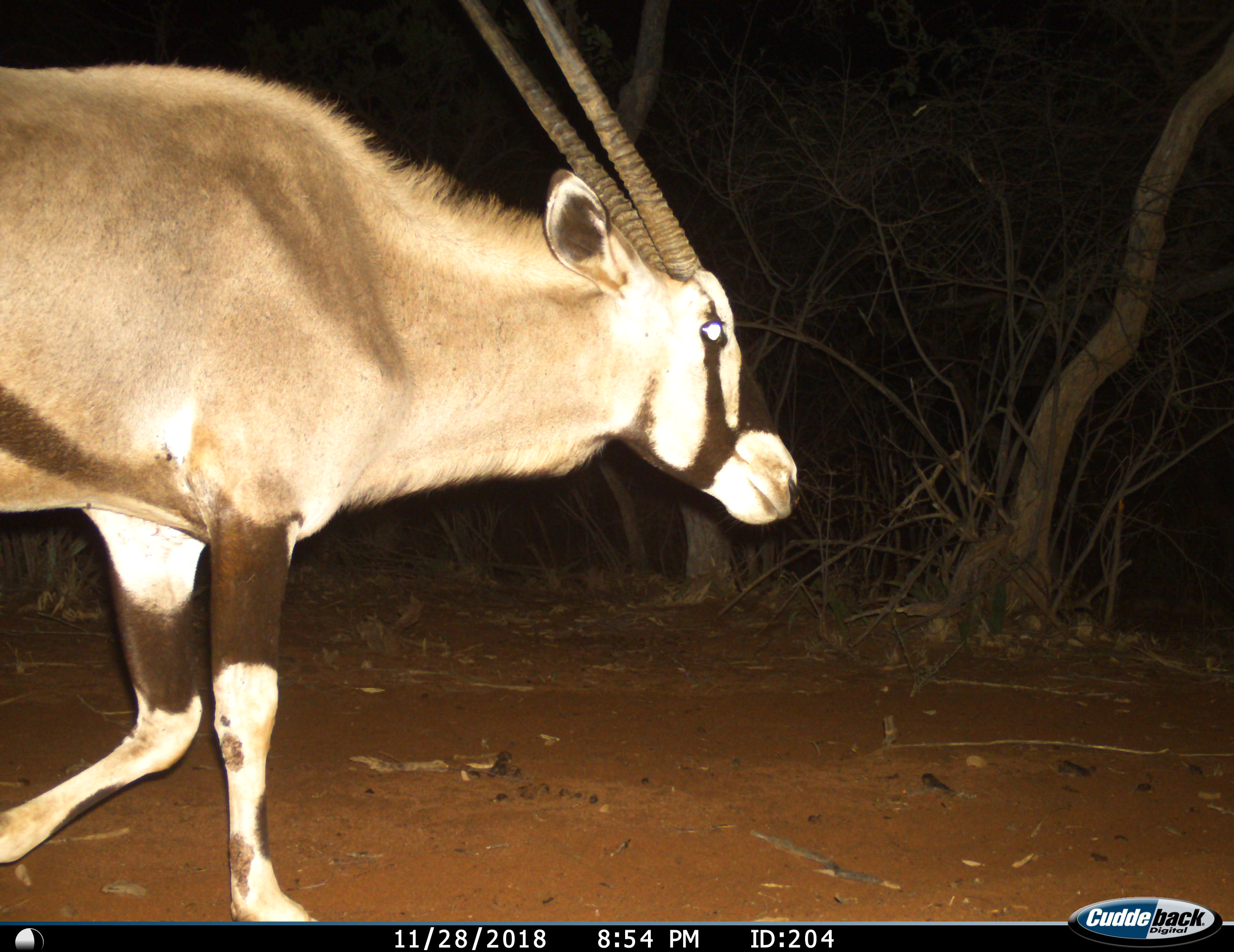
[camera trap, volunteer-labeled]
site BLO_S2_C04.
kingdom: Animalia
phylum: Chordata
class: Mammalia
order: Artiodactyla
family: Bovidae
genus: Oryx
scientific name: Oryx gazella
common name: gemsbok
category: oryx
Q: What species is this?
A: Oryx (gemsbok) (Oryx gazella).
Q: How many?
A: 1.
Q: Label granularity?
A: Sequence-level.